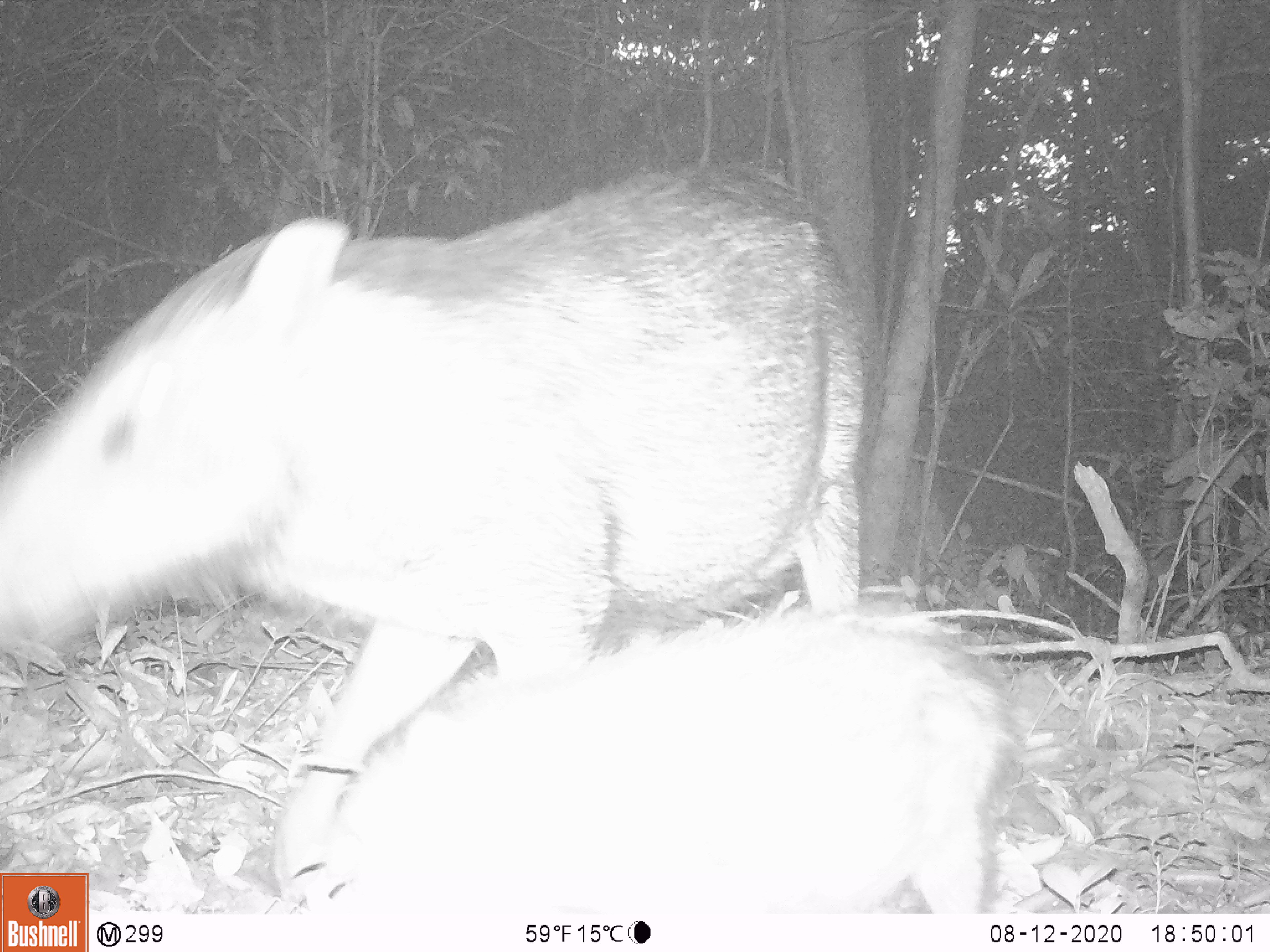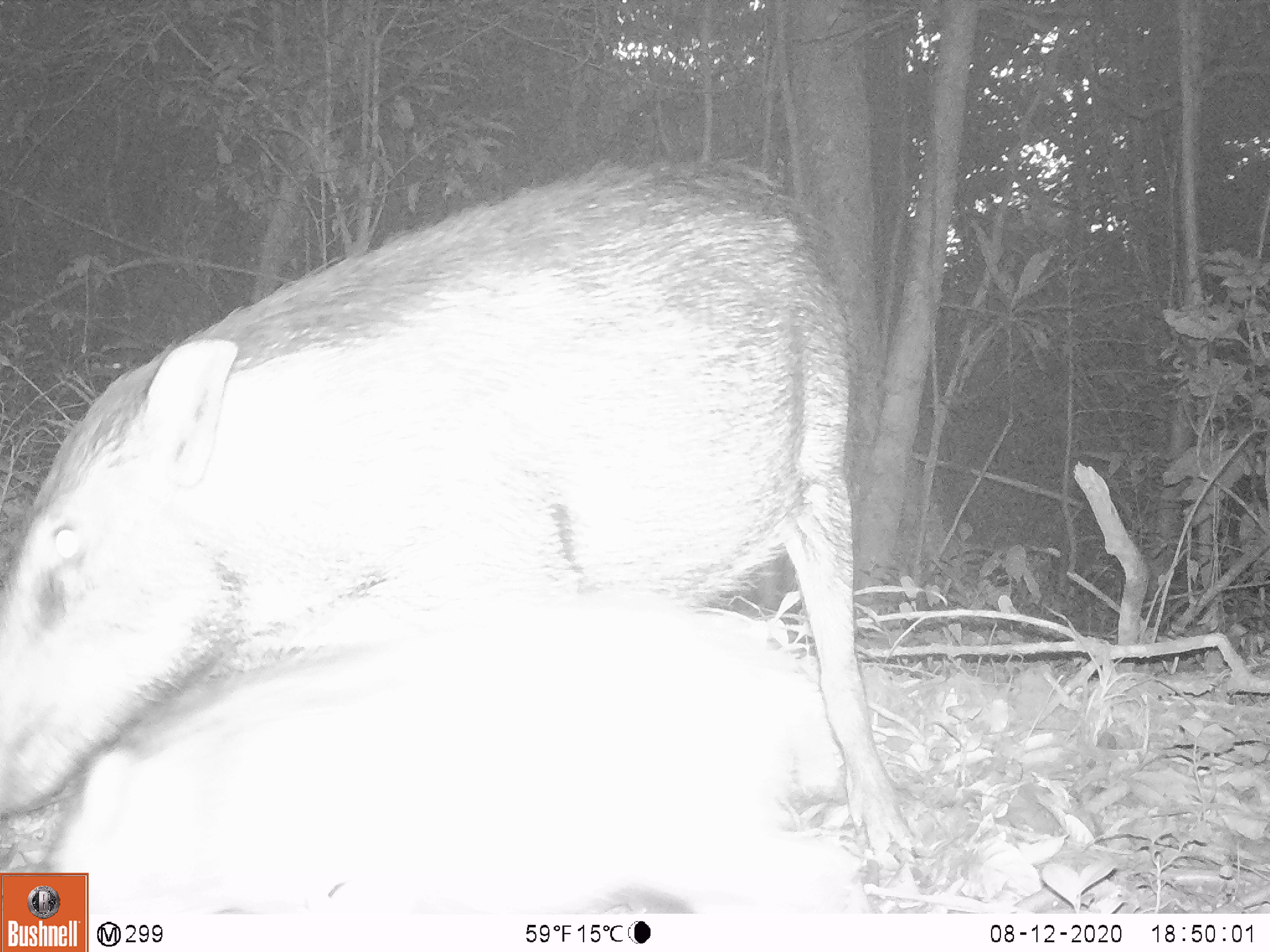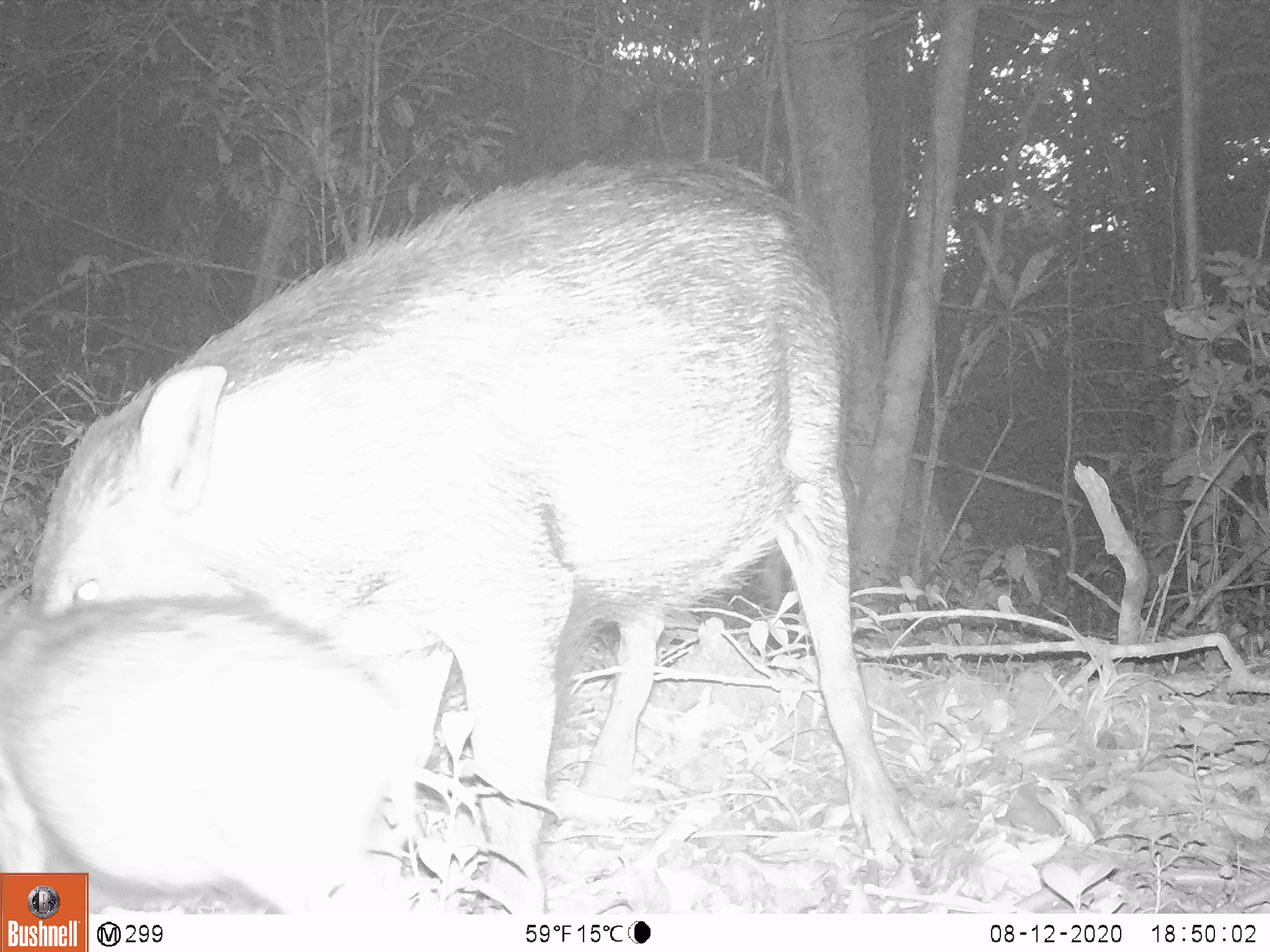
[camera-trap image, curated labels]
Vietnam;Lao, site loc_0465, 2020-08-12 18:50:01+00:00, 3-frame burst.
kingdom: Animalia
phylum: Chordata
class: Mammalia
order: Artiodactyla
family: Suidae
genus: Sus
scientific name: Sus scrofa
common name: eurasian wild pig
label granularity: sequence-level